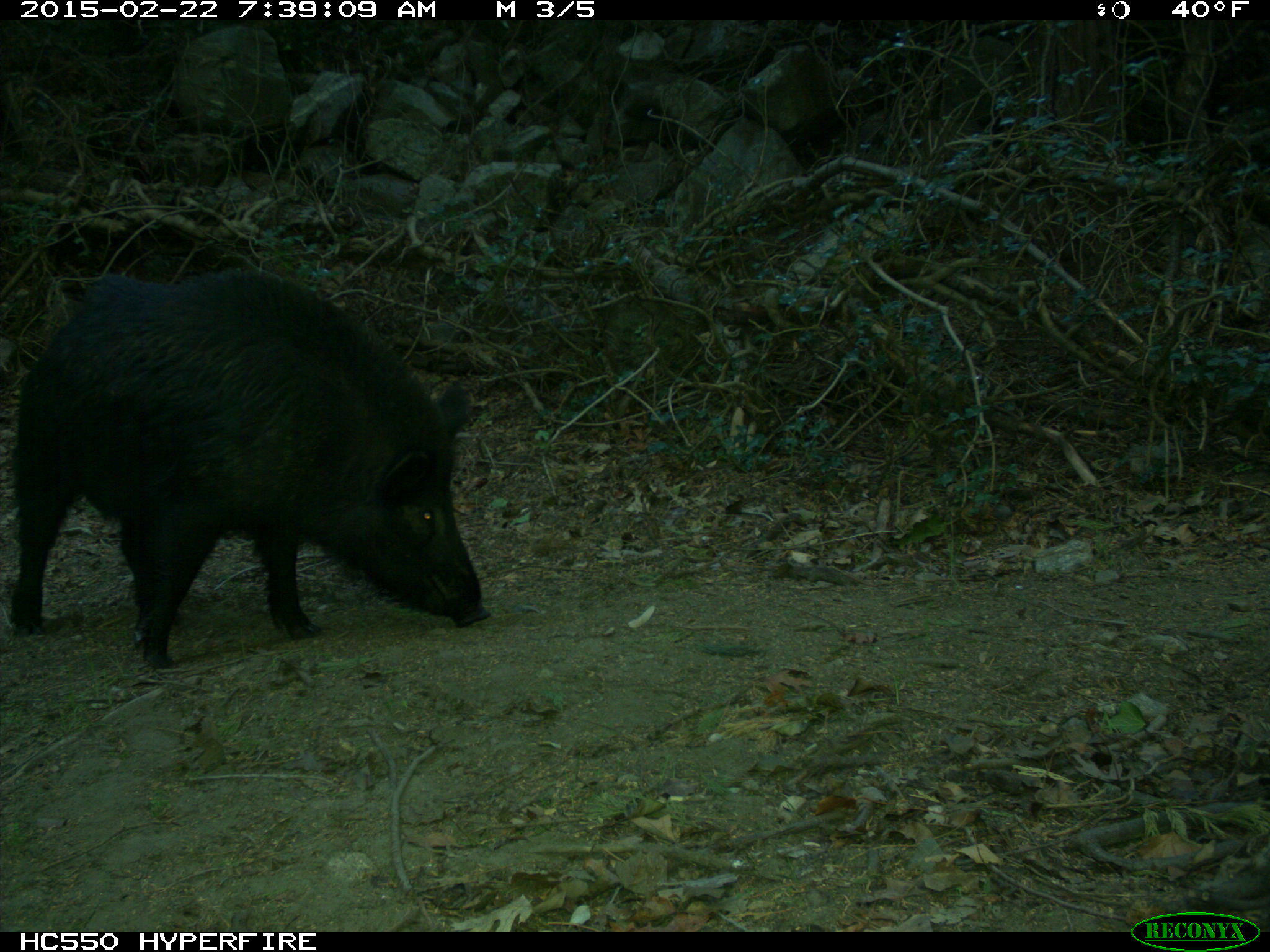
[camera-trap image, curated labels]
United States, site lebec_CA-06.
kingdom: Animalia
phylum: Chordata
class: Mammalia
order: Artiodactyla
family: Suidae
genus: Sus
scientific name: Sus scrofa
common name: wild boar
Sus scrofa (wild boar).